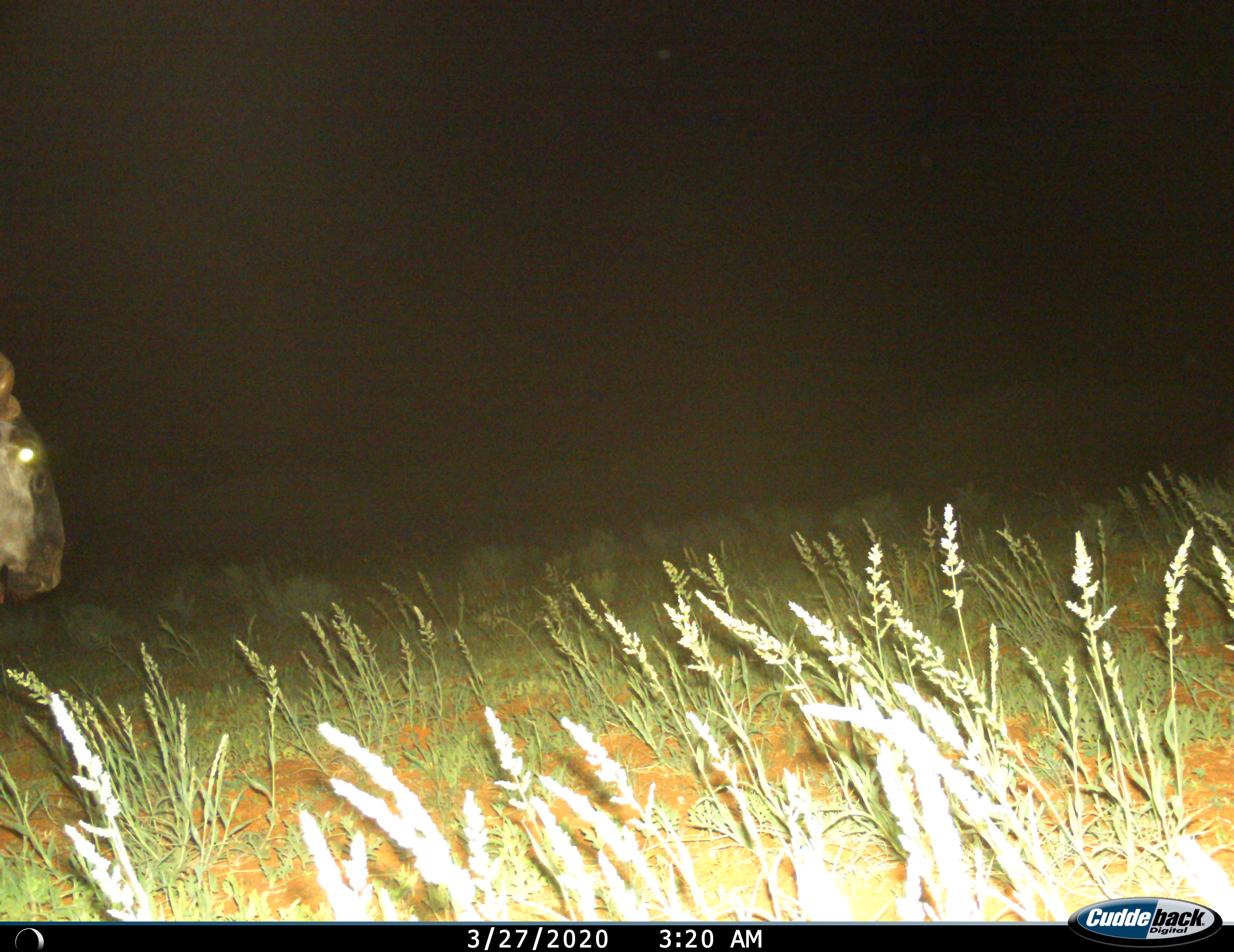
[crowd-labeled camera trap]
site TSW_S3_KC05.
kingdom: Animalia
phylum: Chordata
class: Mammalia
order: Artiodactyla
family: Bovidae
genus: Connochaetes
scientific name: Connochaetes taurinus taurinus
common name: blue wildebeest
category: wildebeestblue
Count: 1.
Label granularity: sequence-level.